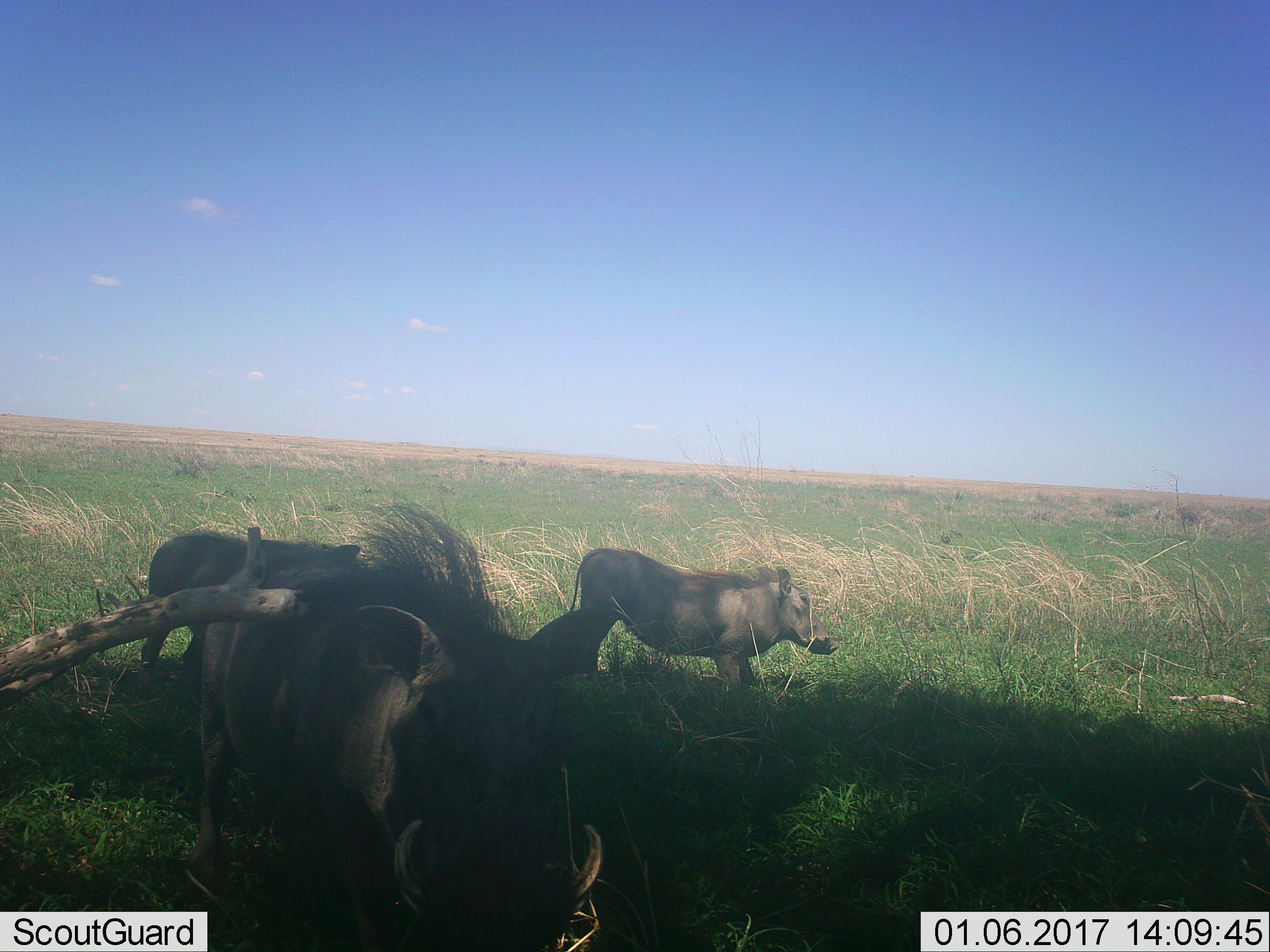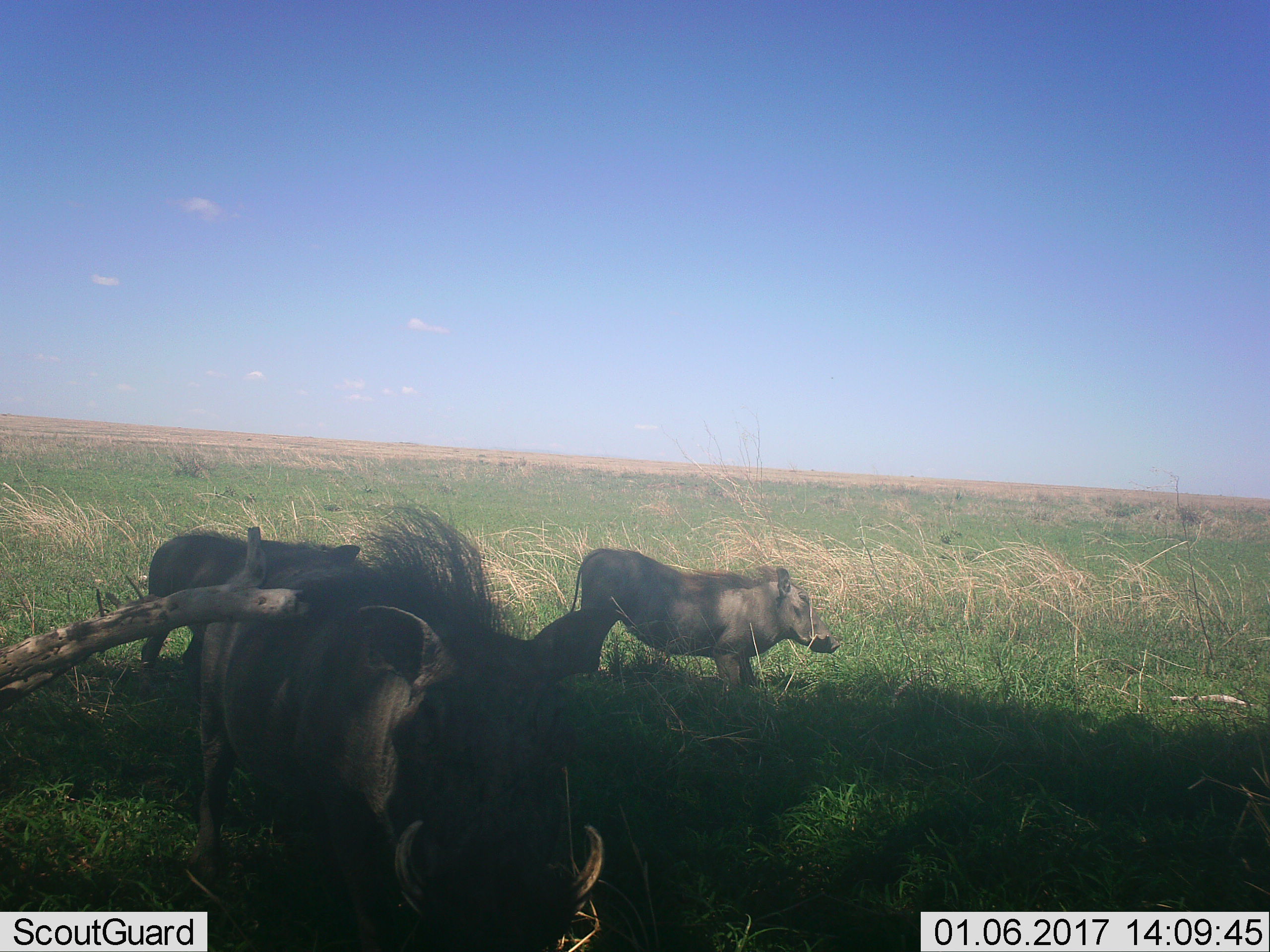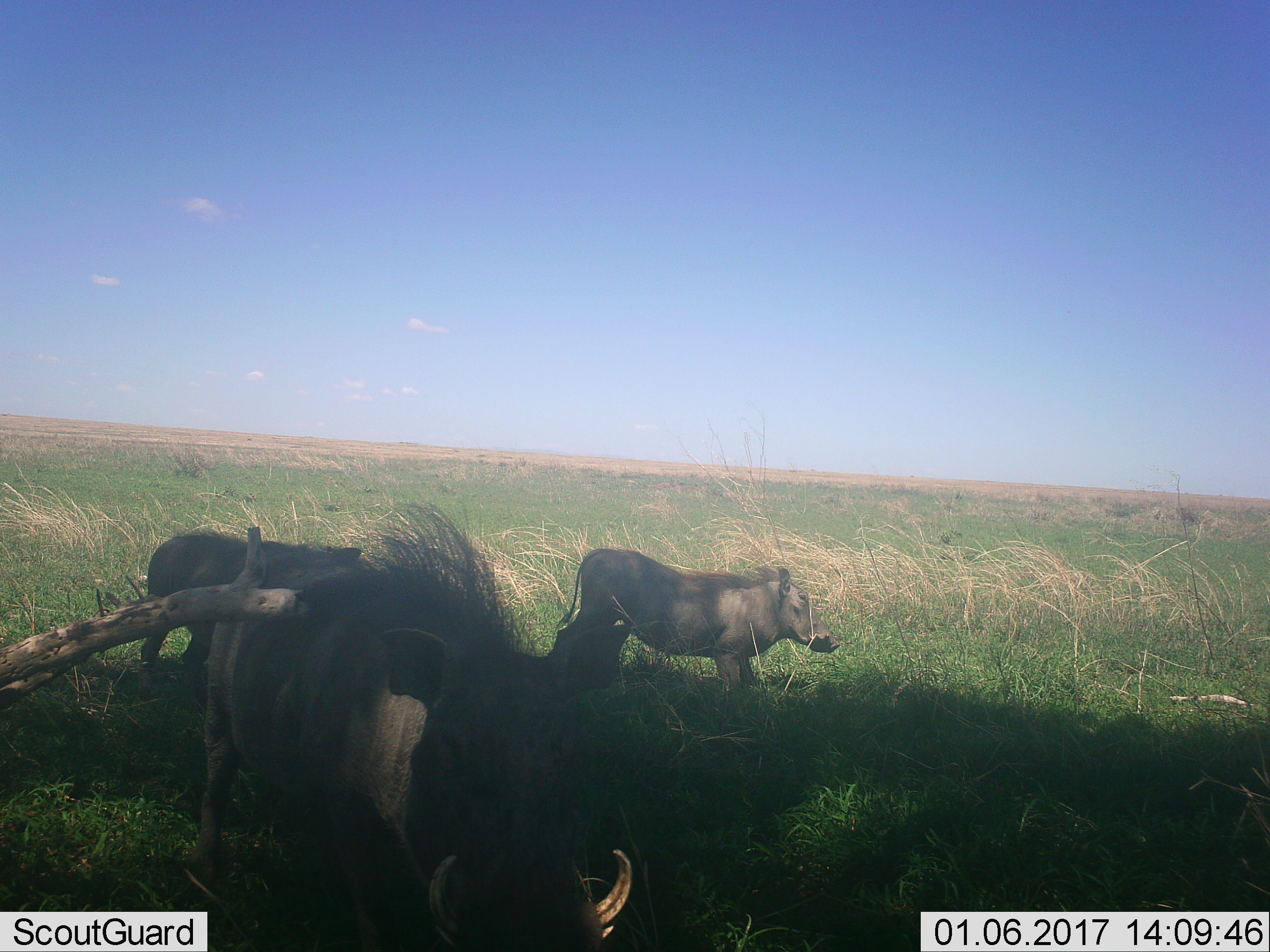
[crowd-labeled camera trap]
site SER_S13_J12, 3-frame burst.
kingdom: Animalia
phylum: Chordata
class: Mammalia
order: Artiodactyla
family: Suidae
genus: Phacochoerus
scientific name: Phacochoerus africanus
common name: warthog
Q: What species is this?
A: Warthog (Phacochoerus africanus).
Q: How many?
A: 3.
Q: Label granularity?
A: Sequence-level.